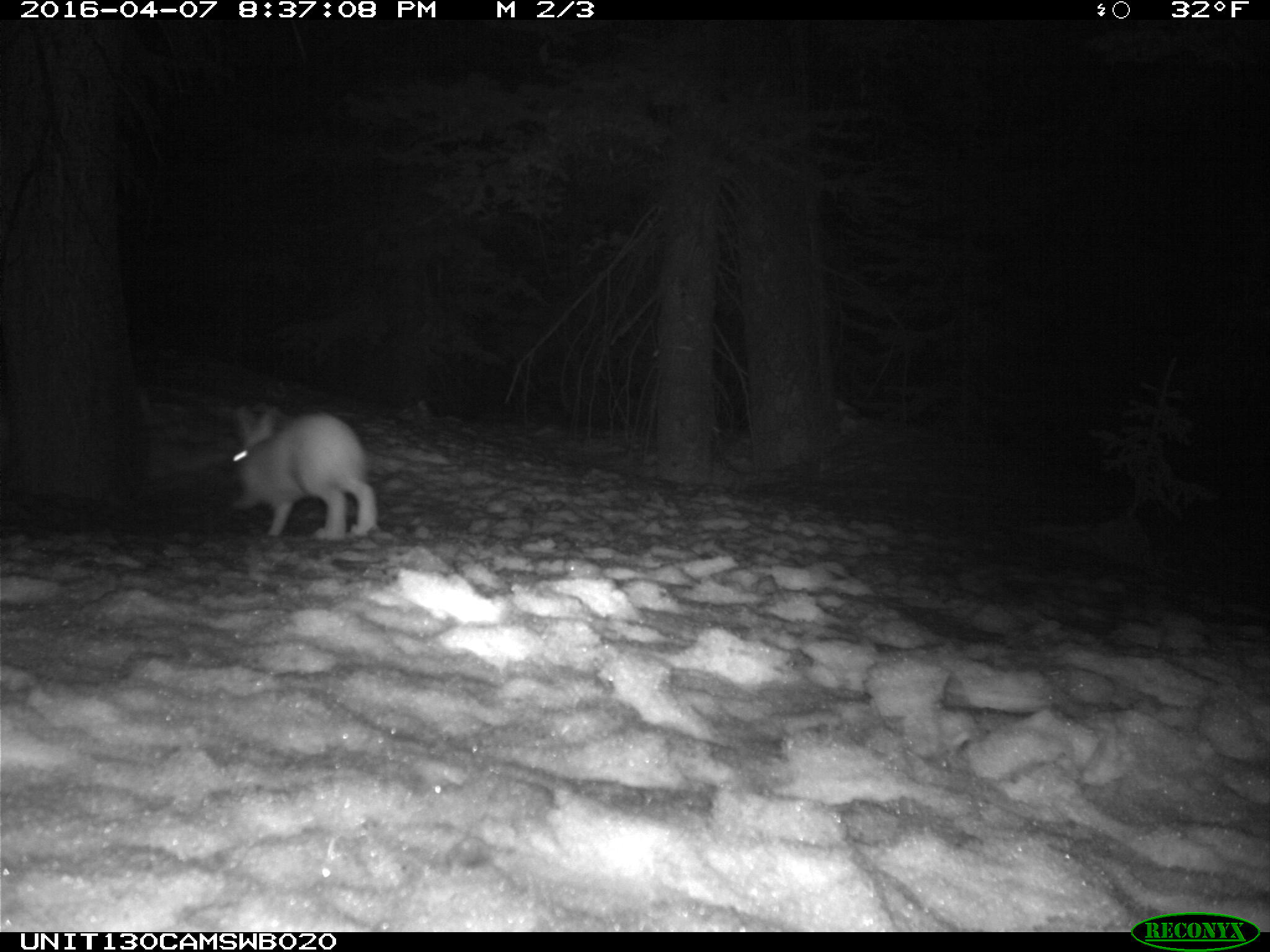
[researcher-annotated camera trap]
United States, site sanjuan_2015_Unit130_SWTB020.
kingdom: Animalia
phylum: Chordata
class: Mammalia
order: Lagomorpha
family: Leporidae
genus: Lepus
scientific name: Lepus americanus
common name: snowshoe hare